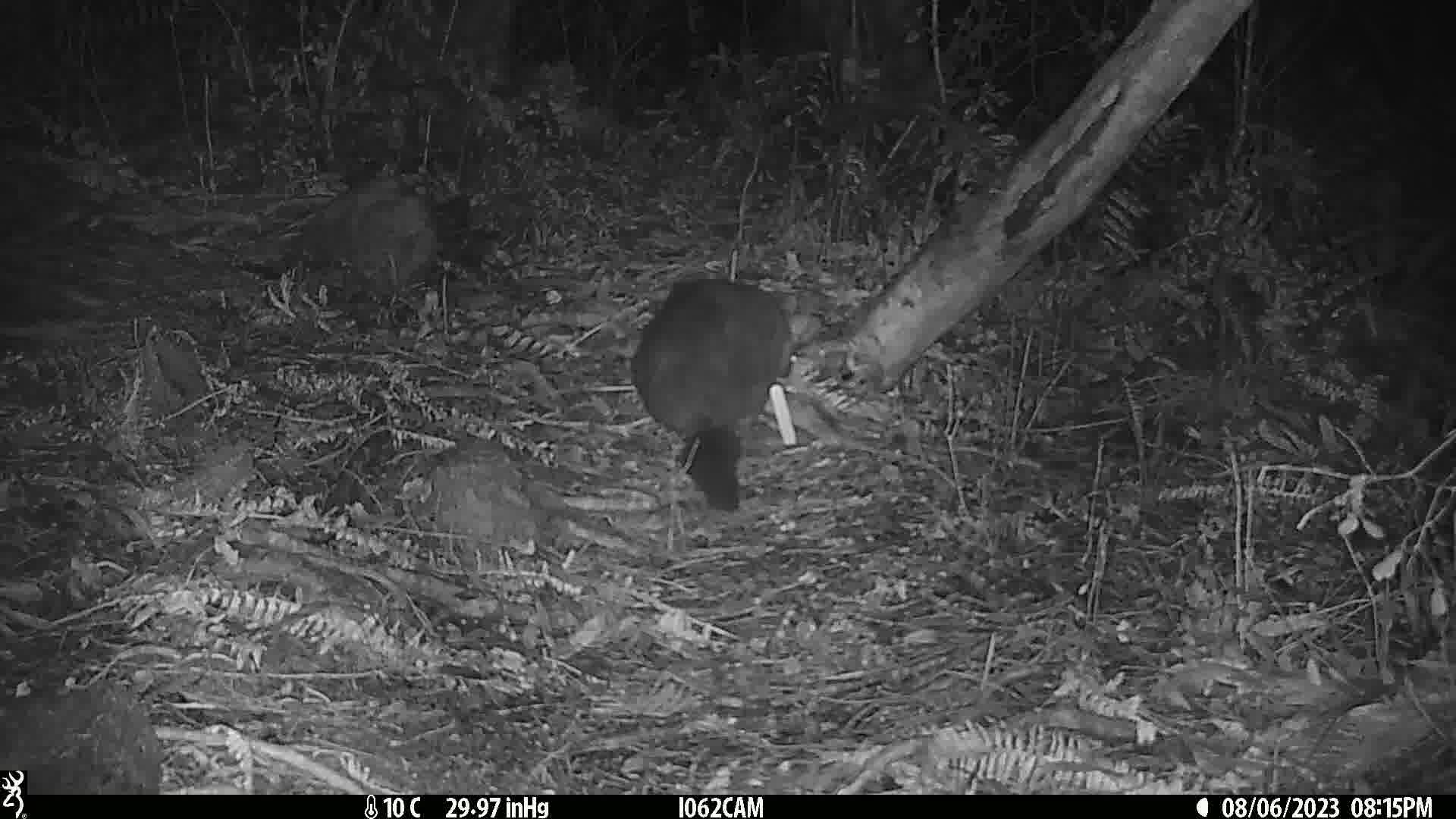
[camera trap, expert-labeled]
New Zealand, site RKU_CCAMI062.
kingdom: Animalia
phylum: Chordata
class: Mammalia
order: Diprotodontia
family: Phalangeridae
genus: Trichosurus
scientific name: Trichosurus vulpecula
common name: common brushtail possum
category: possum